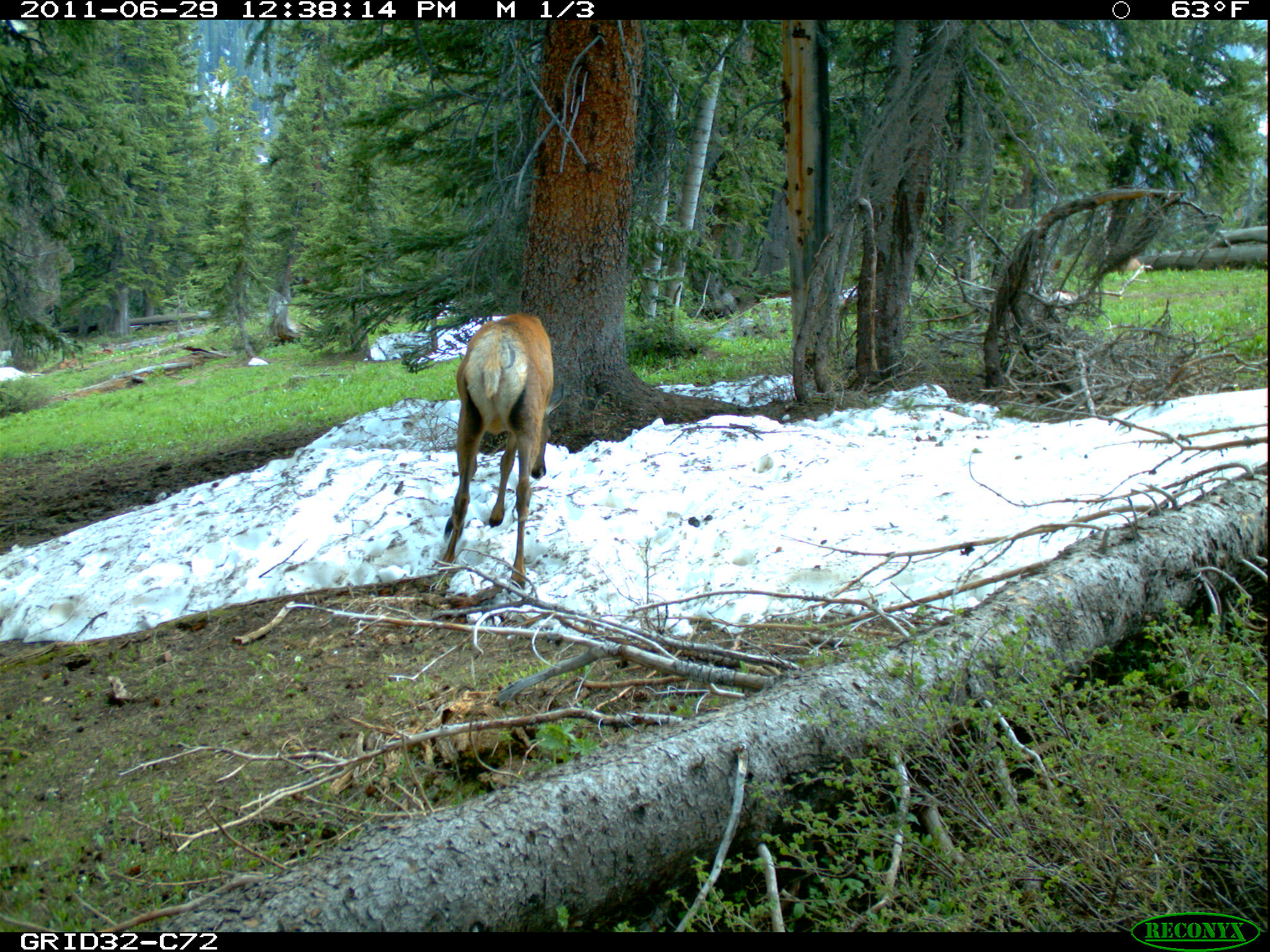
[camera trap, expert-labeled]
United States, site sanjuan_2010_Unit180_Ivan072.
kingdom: Animalia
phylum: Chordata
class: Mammalia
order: Artiodactyla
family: Cervidae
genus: Cervus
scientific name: Cervus elaphus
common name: red deer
Cervus elaphus (red deer).